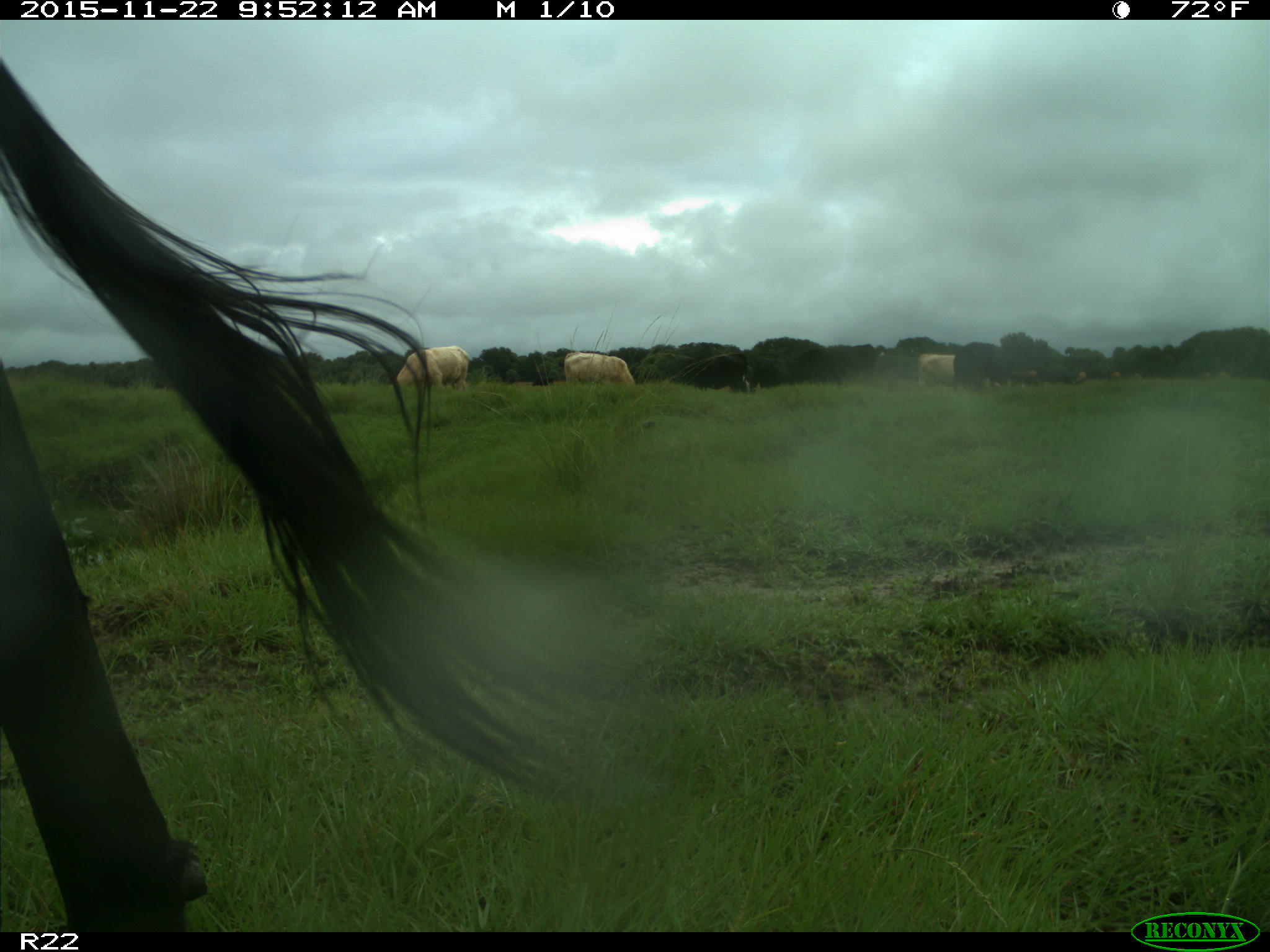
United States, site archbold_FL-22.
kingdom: Animalia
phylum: Chordata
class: Mammalia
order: Artiodactyla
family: Bovidae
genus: Bos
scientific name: Bos taurus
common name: domestic cow